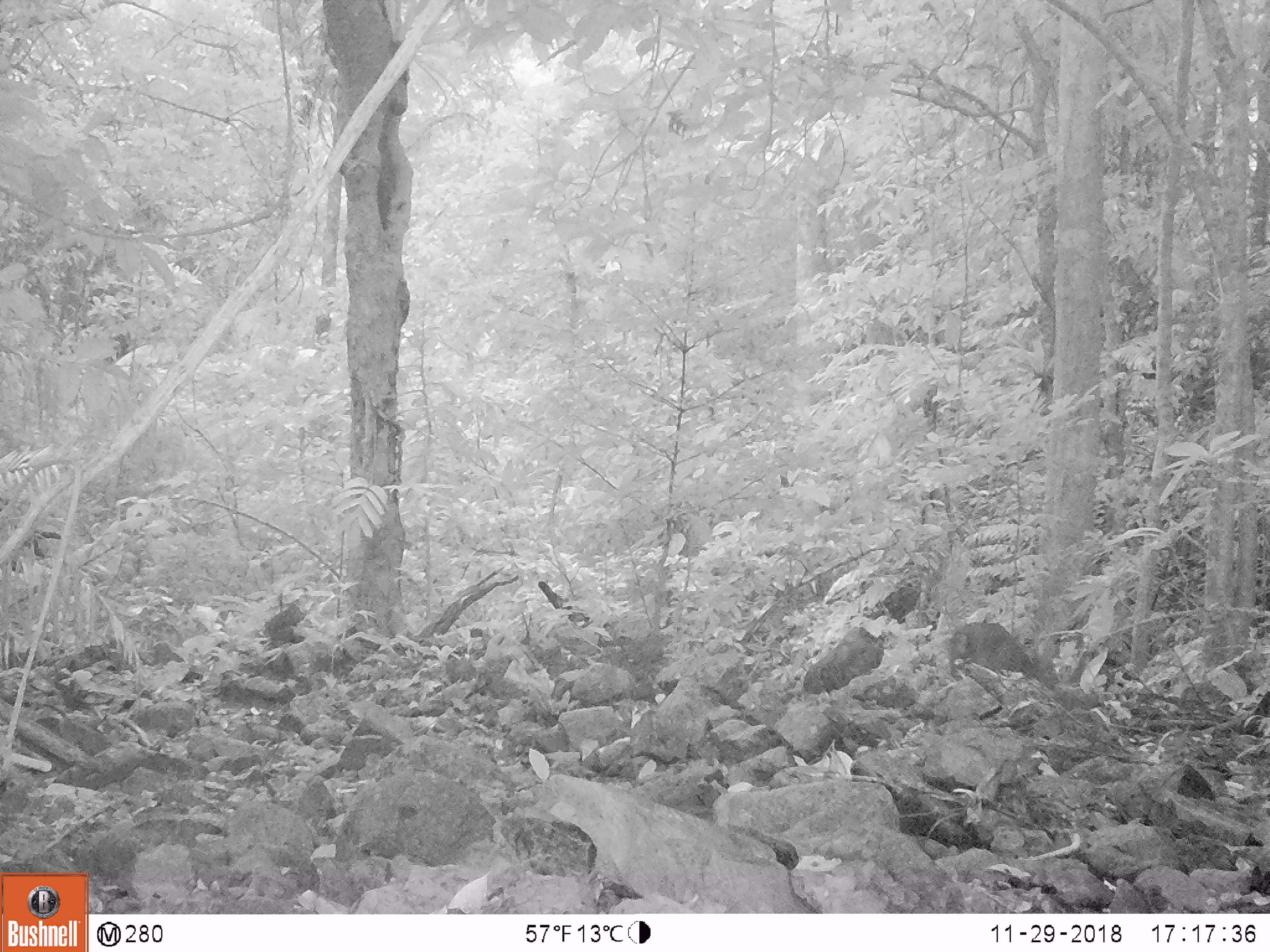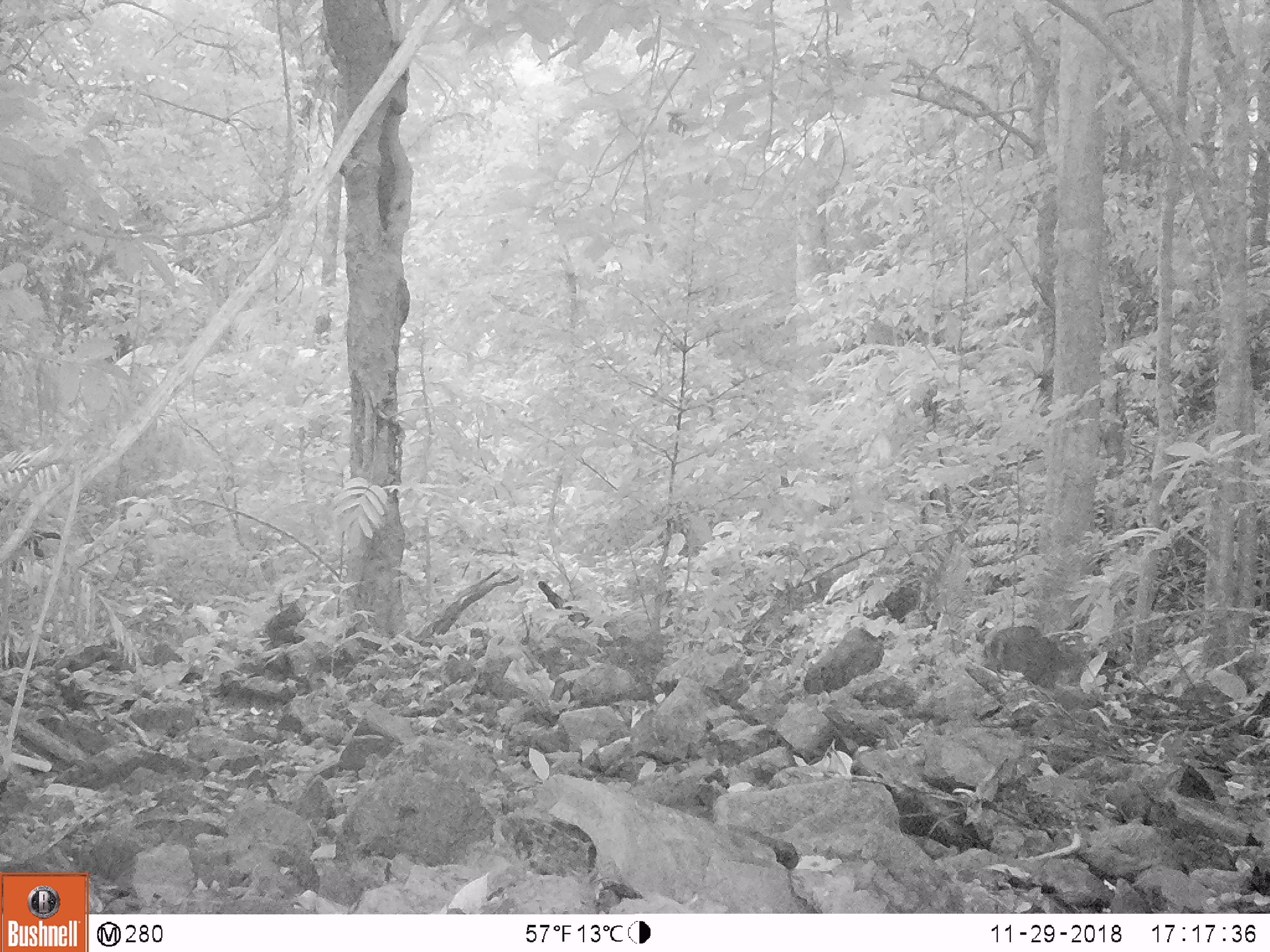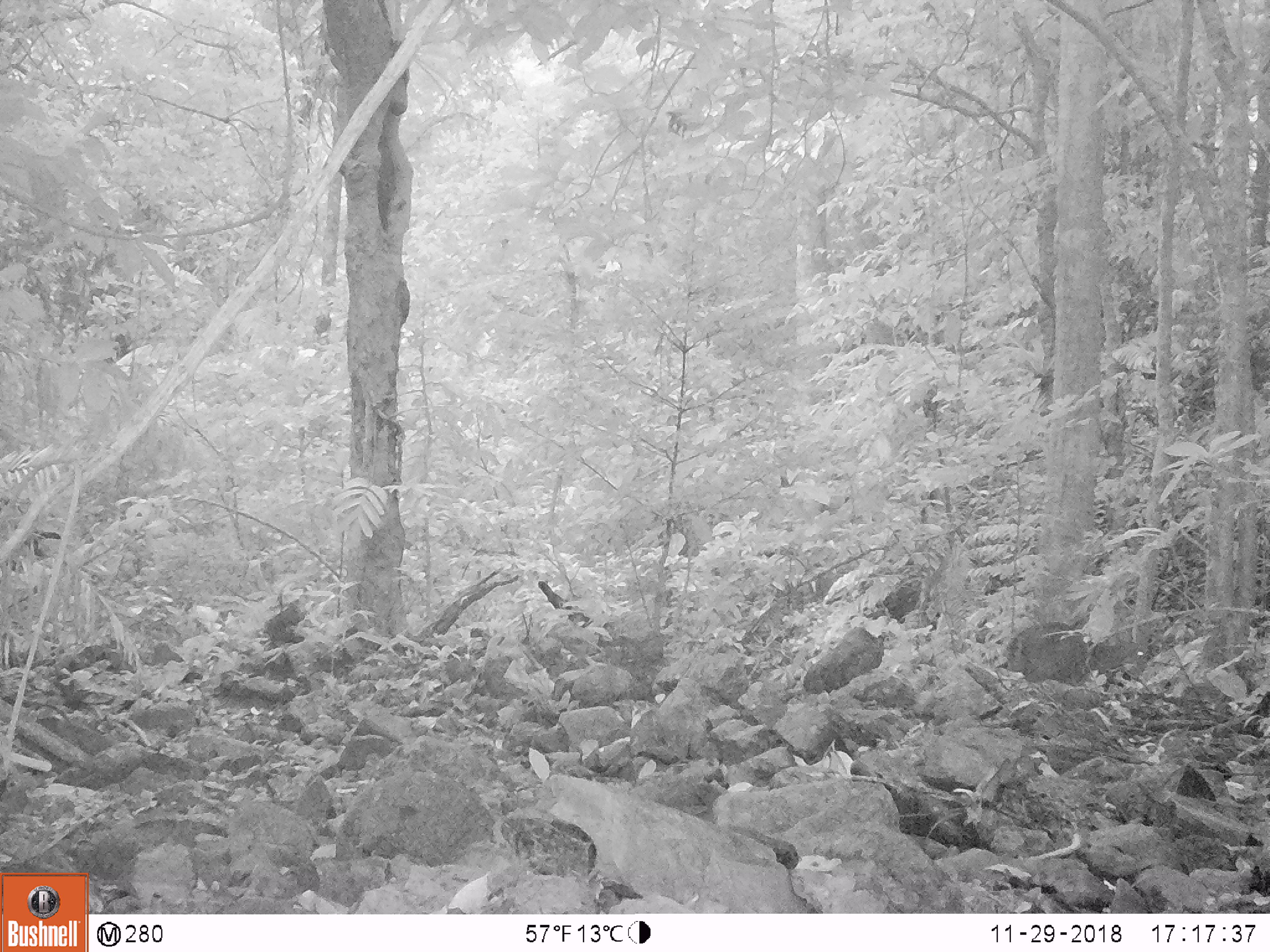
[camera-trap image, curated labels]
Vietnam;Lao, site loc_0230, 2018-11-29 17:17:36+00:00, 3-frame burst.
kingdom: Animalia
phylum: Chordata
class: Mammalia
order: Artiodactyla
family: Cervidae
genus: Muntiacus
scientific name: Muntiacus vuquangensis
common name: large-antlered muntjac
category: large antlered muntjac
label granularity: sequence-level